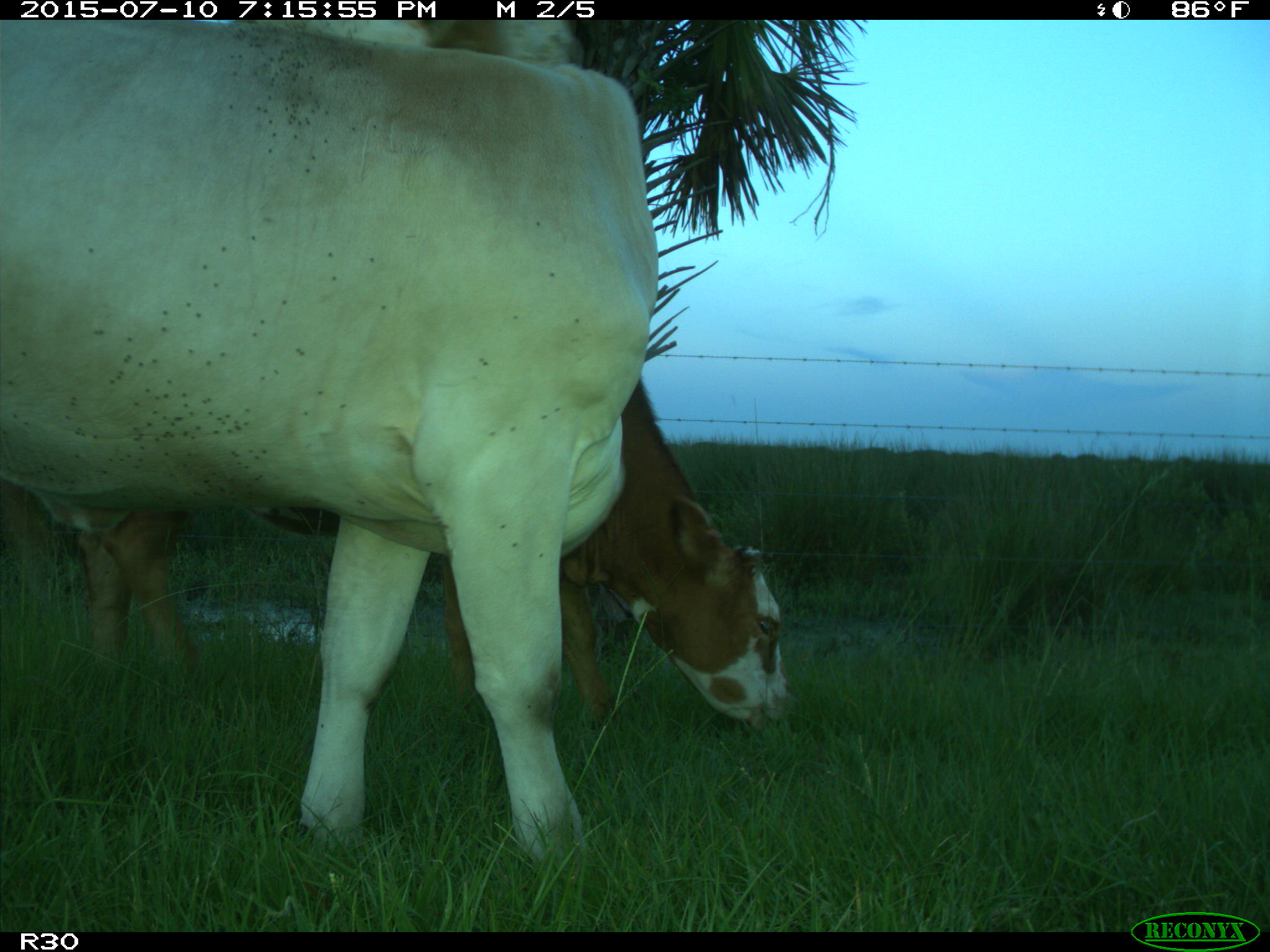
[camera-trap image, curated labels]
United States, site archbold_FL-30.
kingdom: Animalia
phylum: Chordata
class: Mammalia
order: Artiodactyla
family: Bovidae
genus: Bos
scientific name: Bos taurus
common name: domestic cow